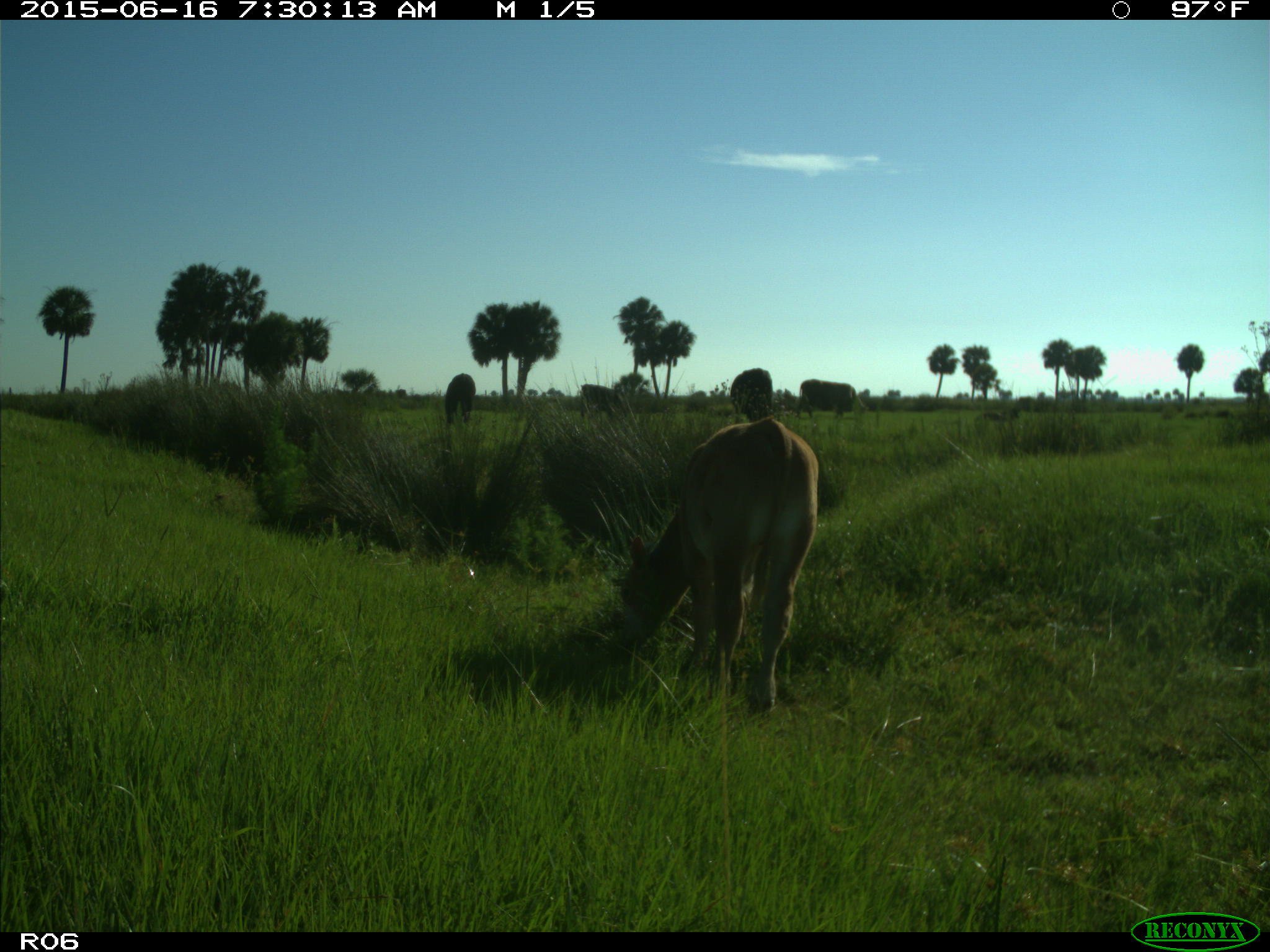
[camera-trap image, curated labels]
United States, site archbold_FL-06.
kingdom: Animalia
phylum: Chordata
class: Mammalia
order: Artiodactyla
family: Bovidae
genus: Bos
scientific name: Bos taurus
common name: domestic cow